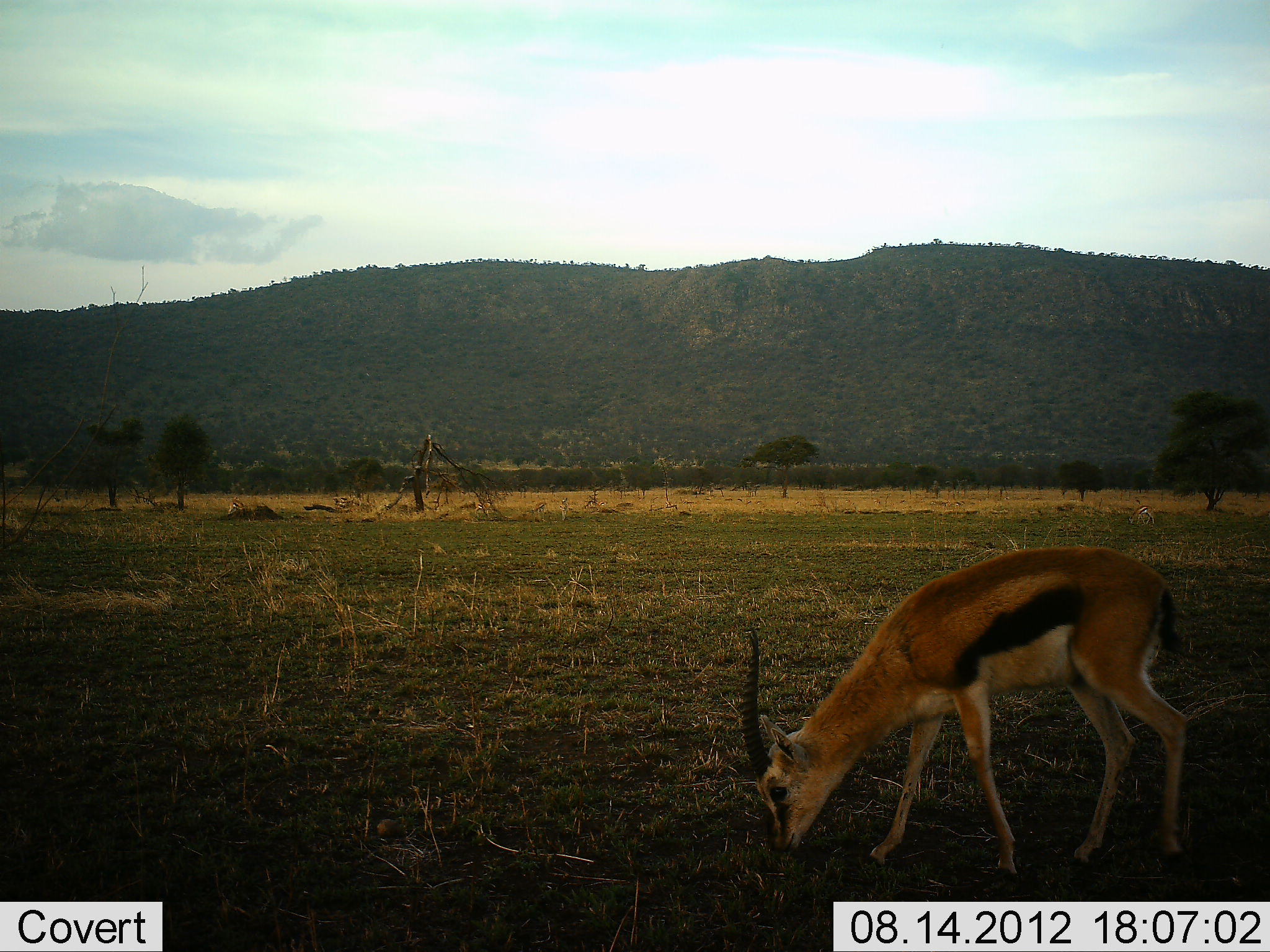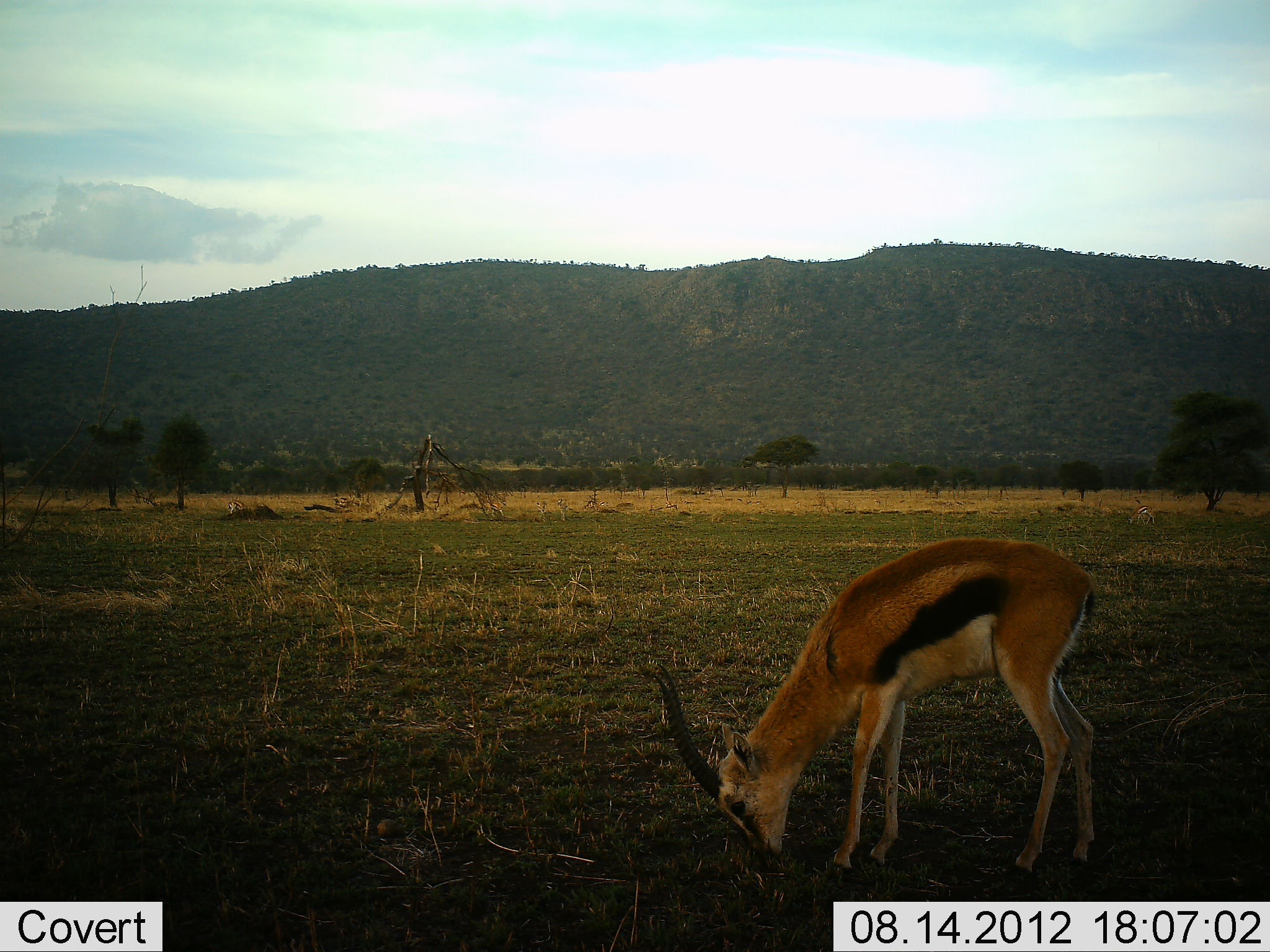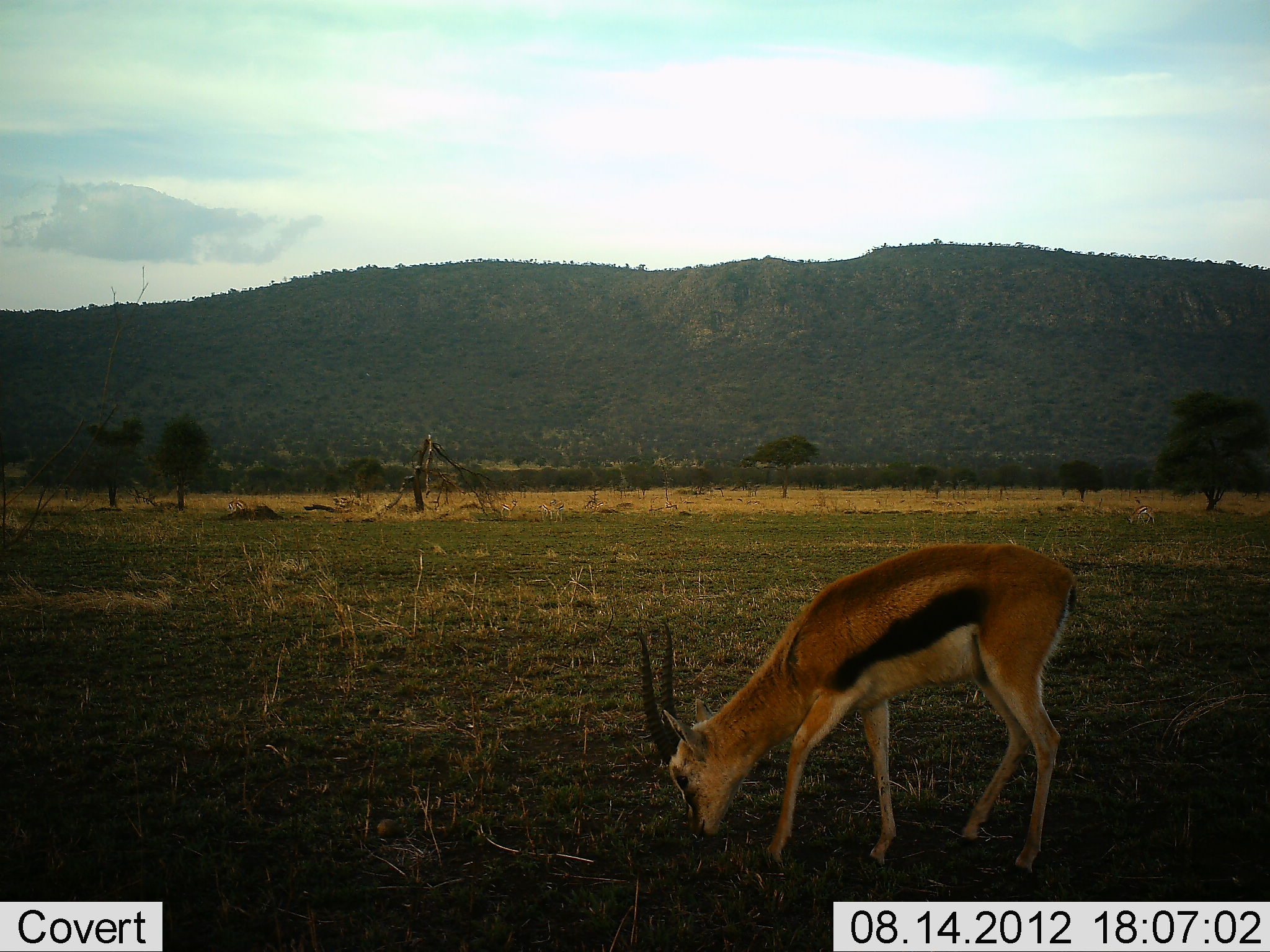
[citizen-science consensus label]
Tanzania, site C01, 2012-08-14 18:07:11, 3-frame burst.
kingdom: Animalia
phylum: Chordata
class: Mammalia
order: Artiodactyla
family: Bovidae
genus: Eudorcas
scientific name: Eudorcas thomsonii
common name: thomson's gazelle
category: gazellethomsons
Gazellethomsons (thomson's gazelle) (Eudorcas thomsonii), count 1. Behavior (volunteer vote fractions): standing 0%, resting 0%, moving 20%, interacting 0%. Young present (vote fraction): 0%. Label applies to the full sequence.